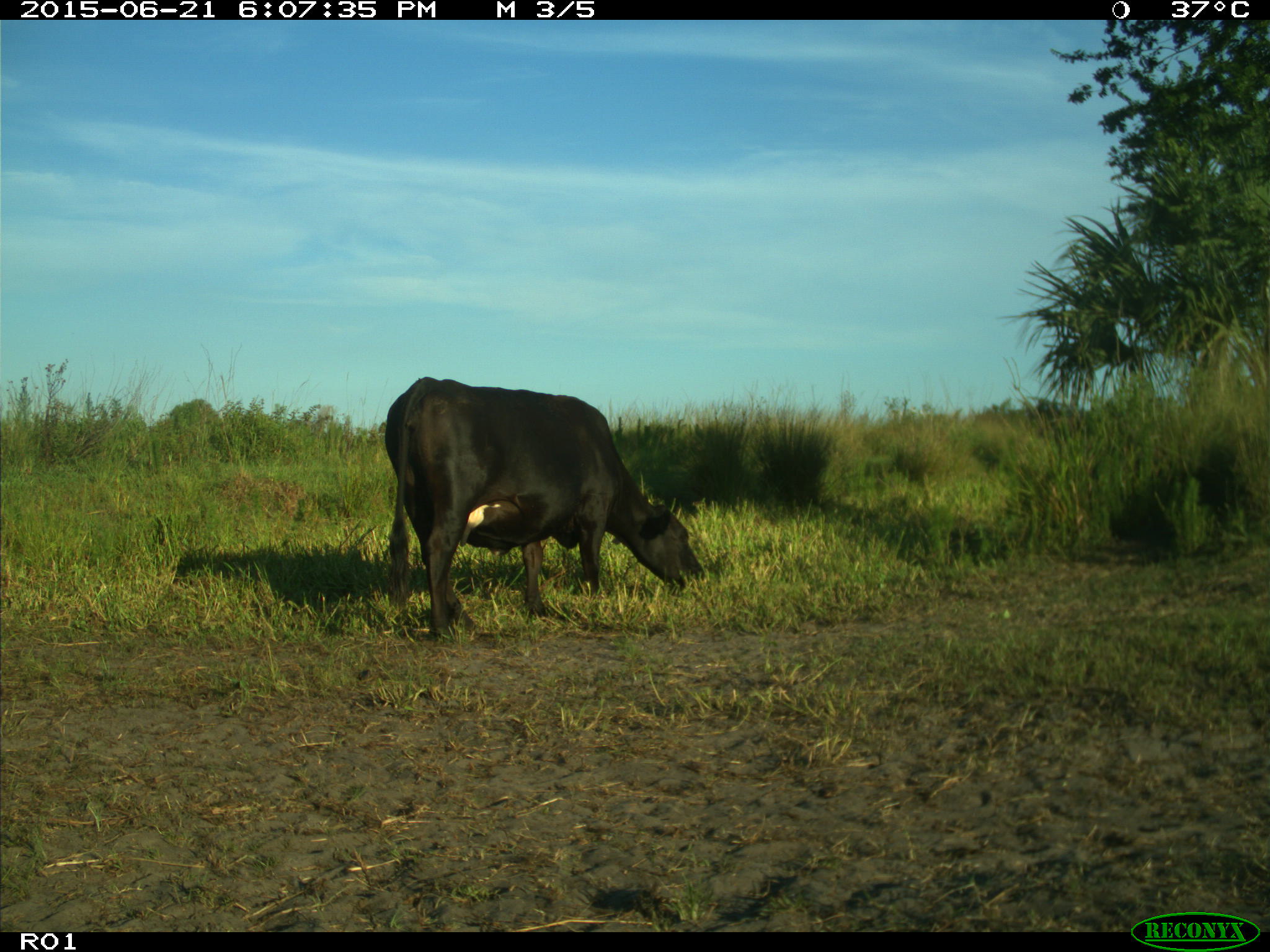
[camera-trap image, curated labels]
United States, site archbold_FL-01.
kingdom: Animalia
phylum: Chordata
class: Mammalia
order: Artiodactyla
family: Bovidae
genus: Bos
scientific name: Bos taurus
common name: domestic cow